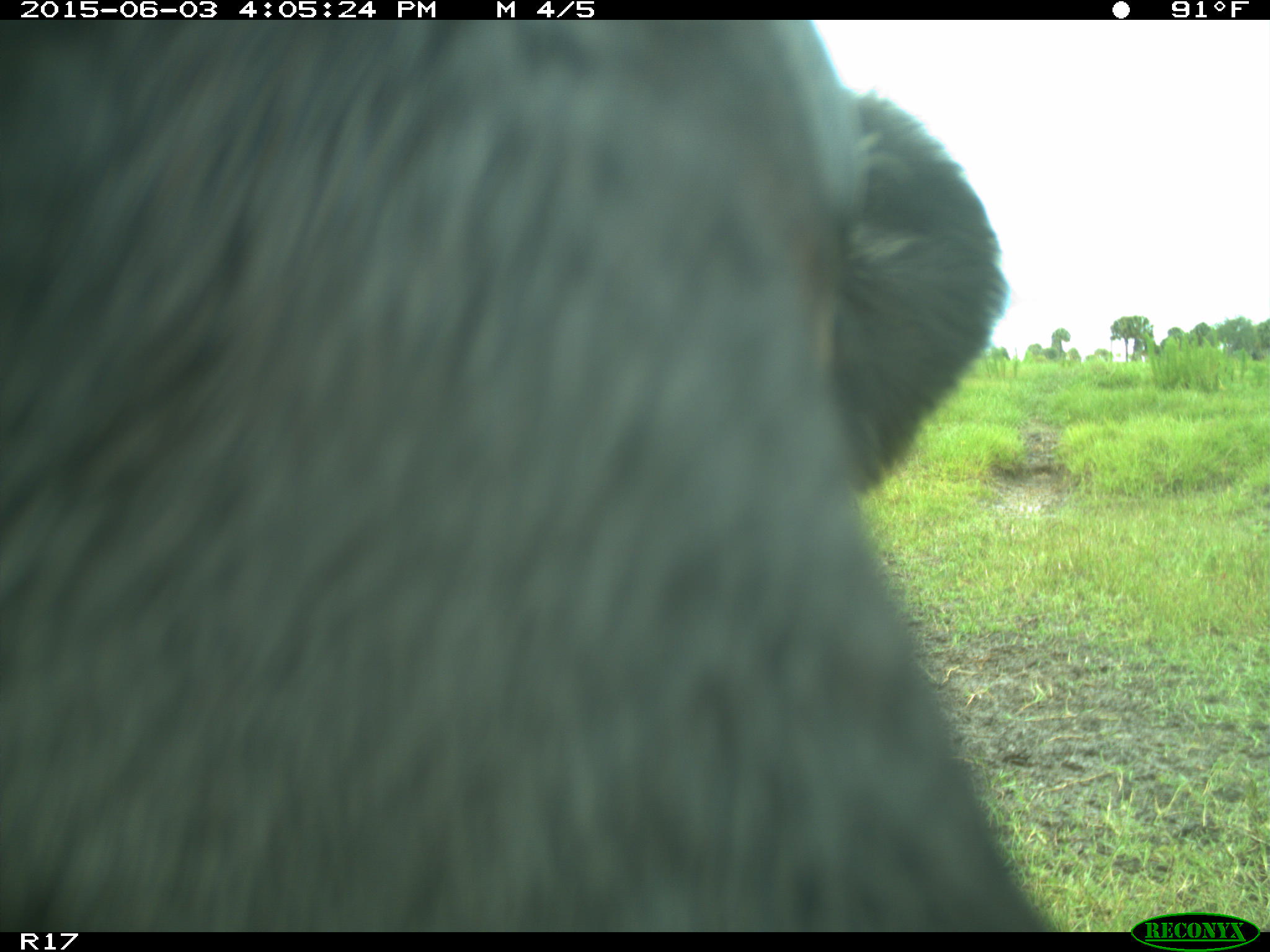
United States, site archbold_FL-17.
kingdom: Animalia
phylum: Chordata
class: Mammalia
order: Artiodactyla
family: Bovidae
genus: Bos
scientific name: Bos taurus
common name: domestic cow